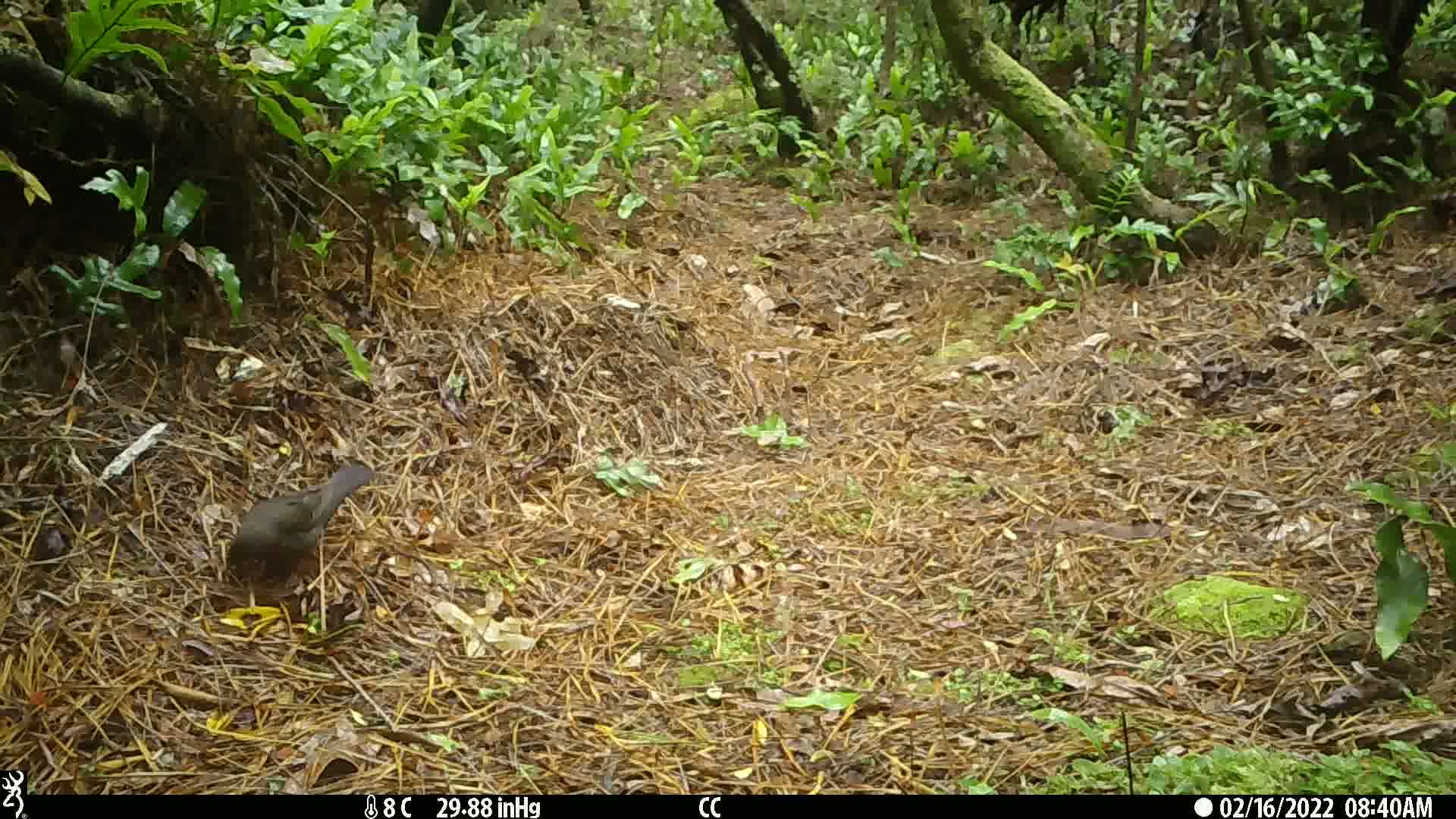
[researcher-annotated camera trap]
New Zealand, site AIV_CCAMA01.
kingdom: Animalia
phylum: Chordata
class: Aves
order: Passeriformes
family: Turdidae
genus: Turdus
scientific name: Turdus merula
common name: eurasian blackbird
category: blackbird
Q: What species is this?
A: Blackbird (eurasian blackbird) (Turdus merula).